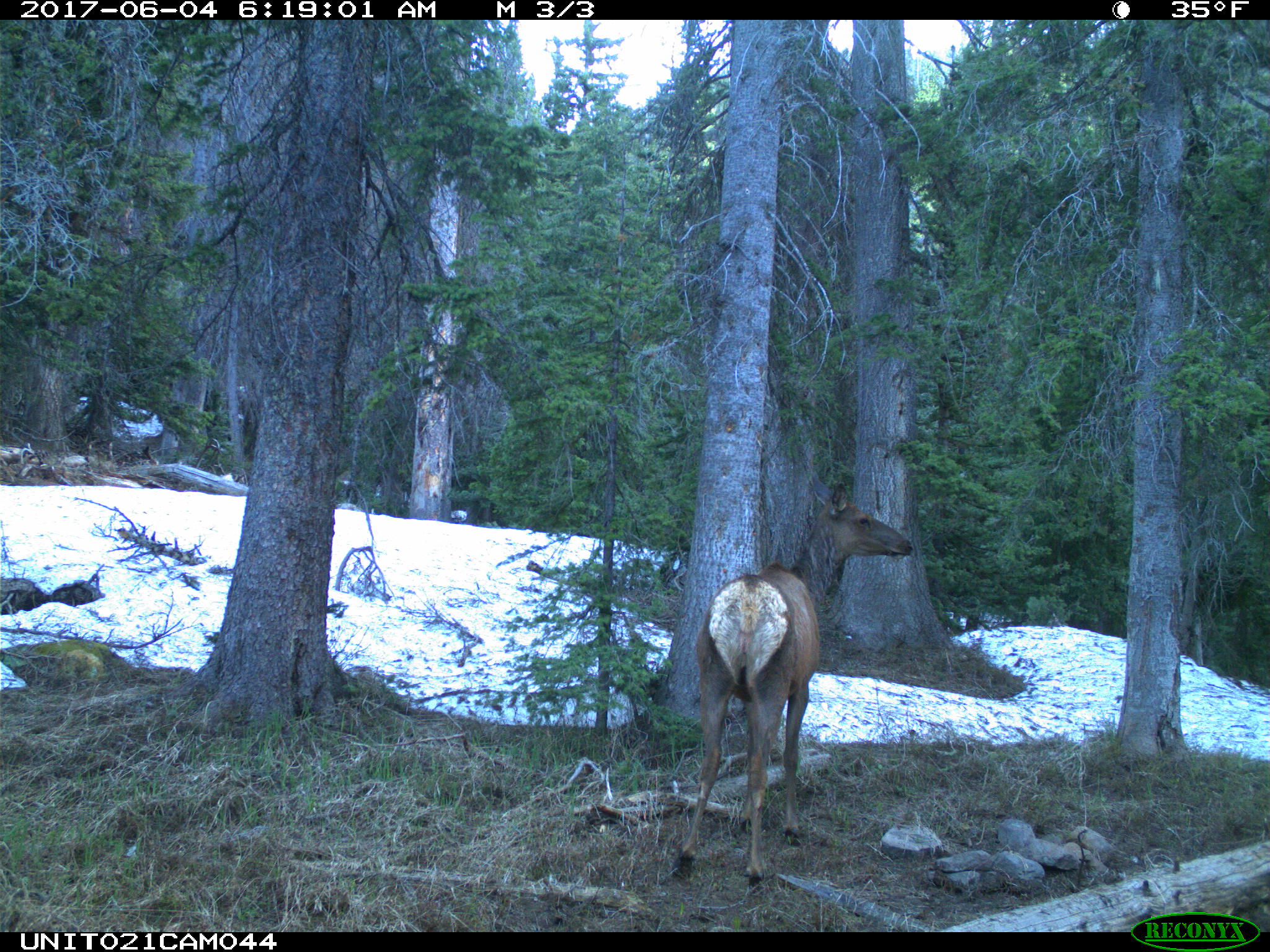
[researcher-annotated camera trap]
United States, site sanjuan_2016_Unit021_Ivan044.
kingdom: Animalia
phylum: Chordata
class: Mammalia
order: Artiodactyla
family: Cervidae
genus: Cervus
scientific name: Cervus elaphus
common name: red deer